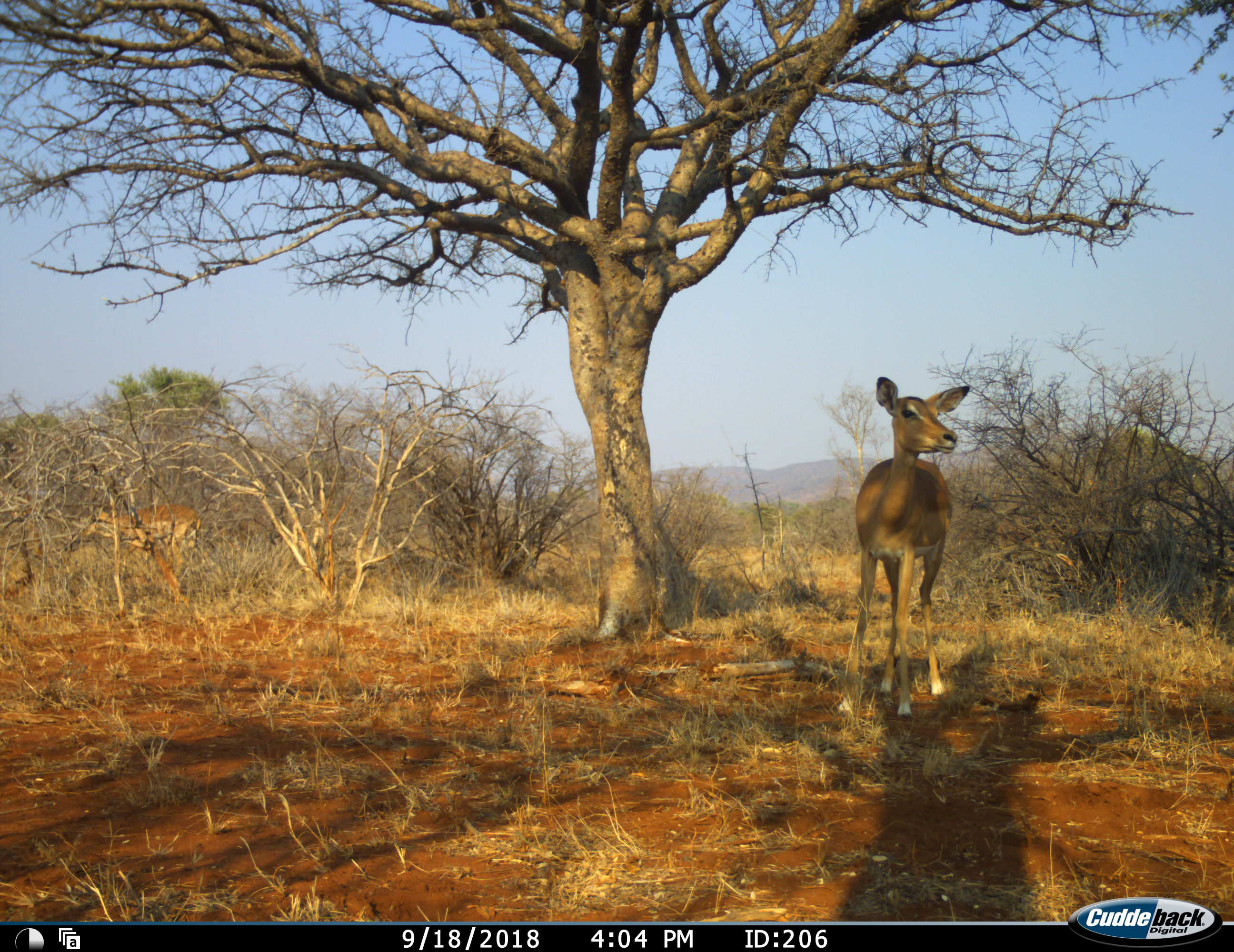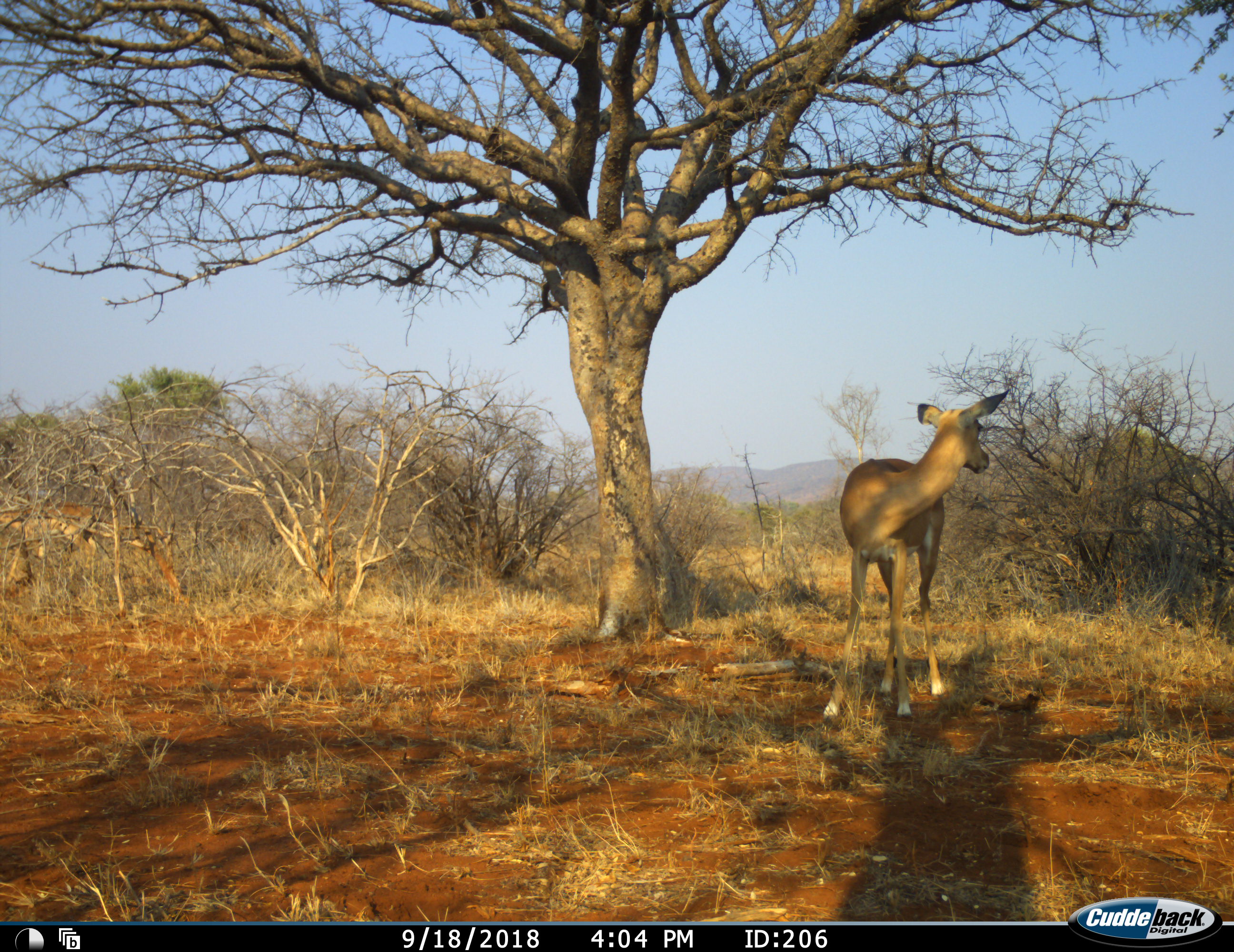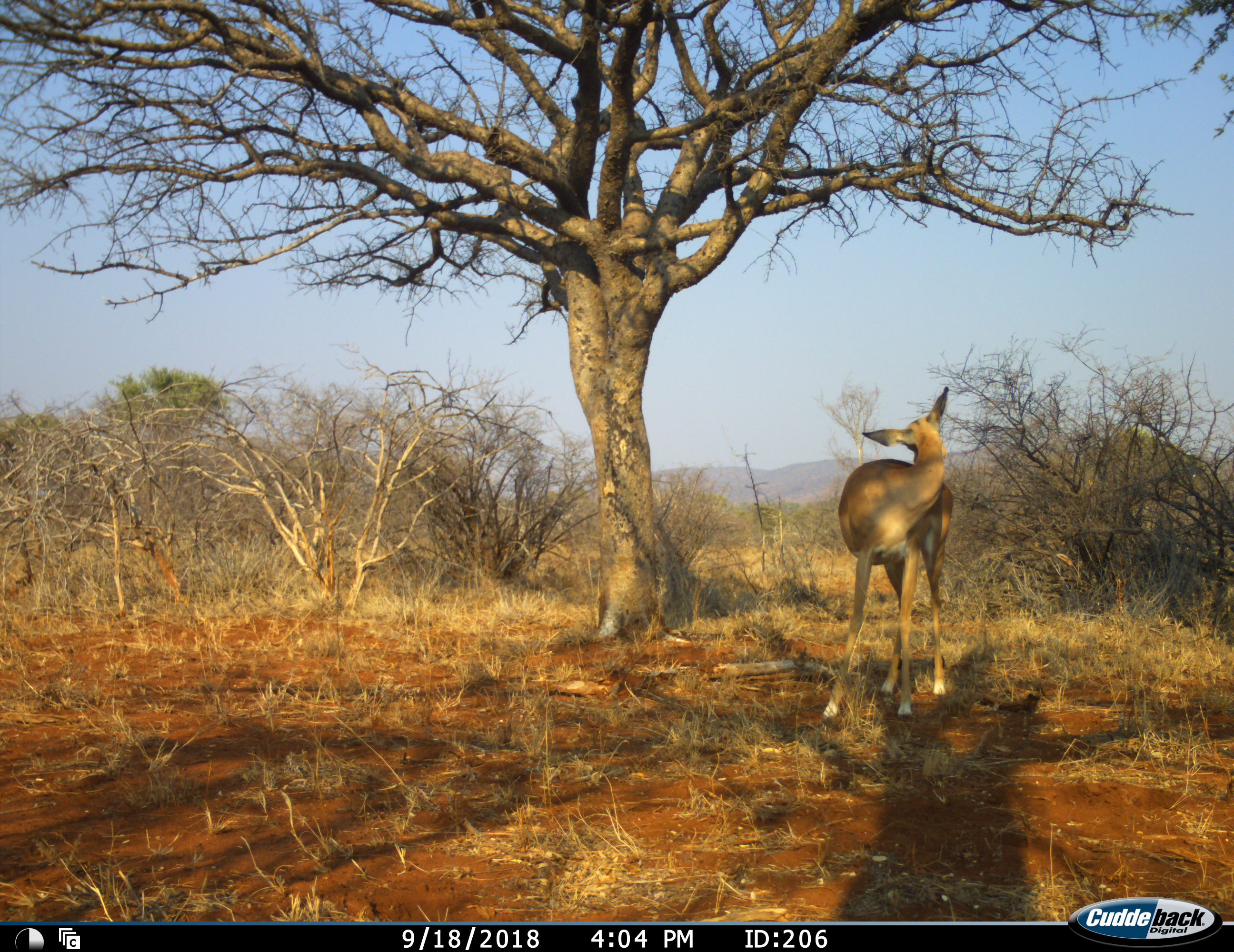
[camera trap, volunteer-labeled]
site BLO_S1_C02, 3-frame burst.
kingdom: Animalia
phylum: Chordata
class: Mammalia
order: Artiodactyla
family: Bovidae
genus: Aepyceros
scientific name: Aepyceros melampus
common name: impala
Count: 2.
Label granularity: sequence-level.